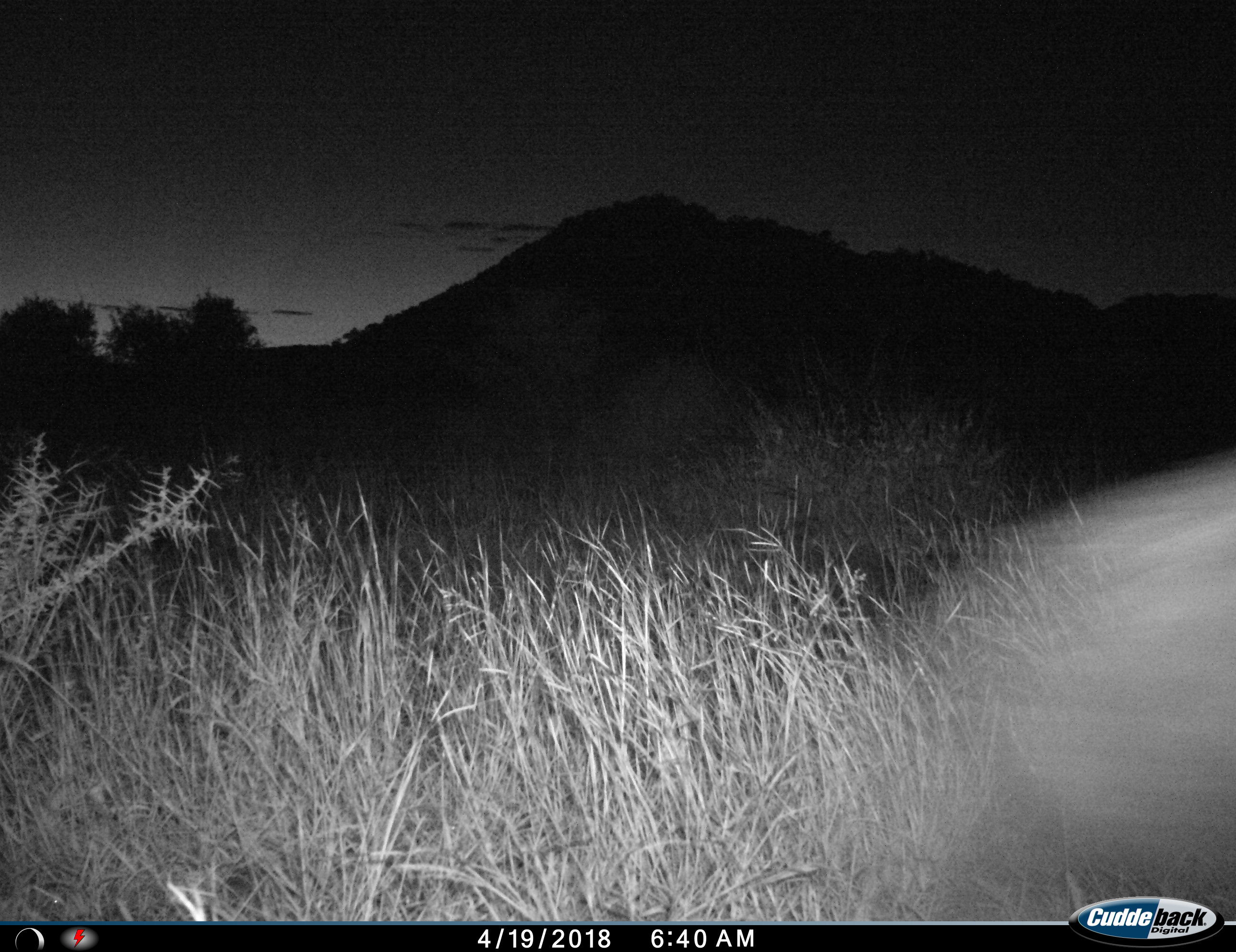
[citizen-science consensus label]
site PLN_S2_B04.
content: unidentified animal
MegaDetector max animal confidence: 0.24